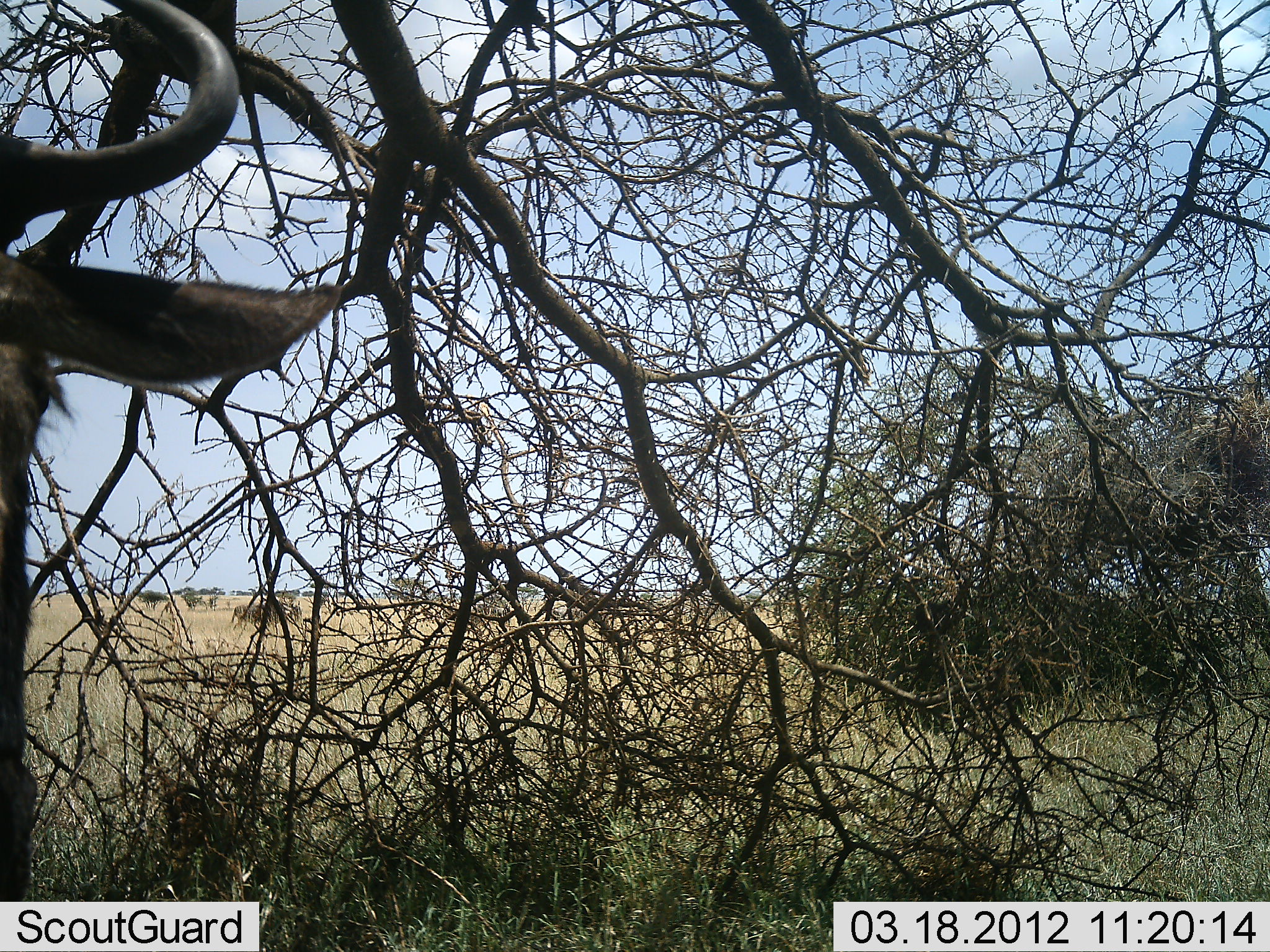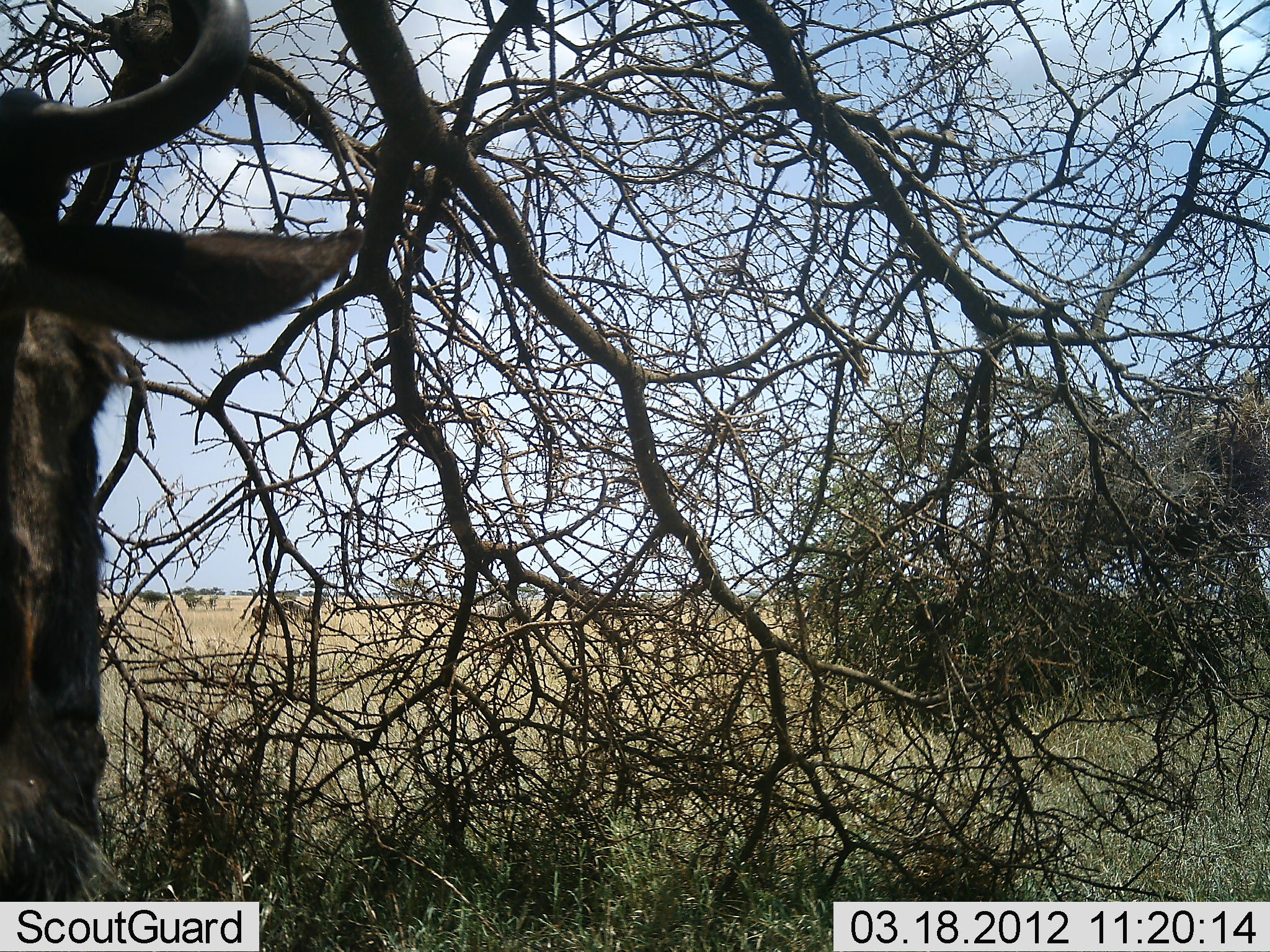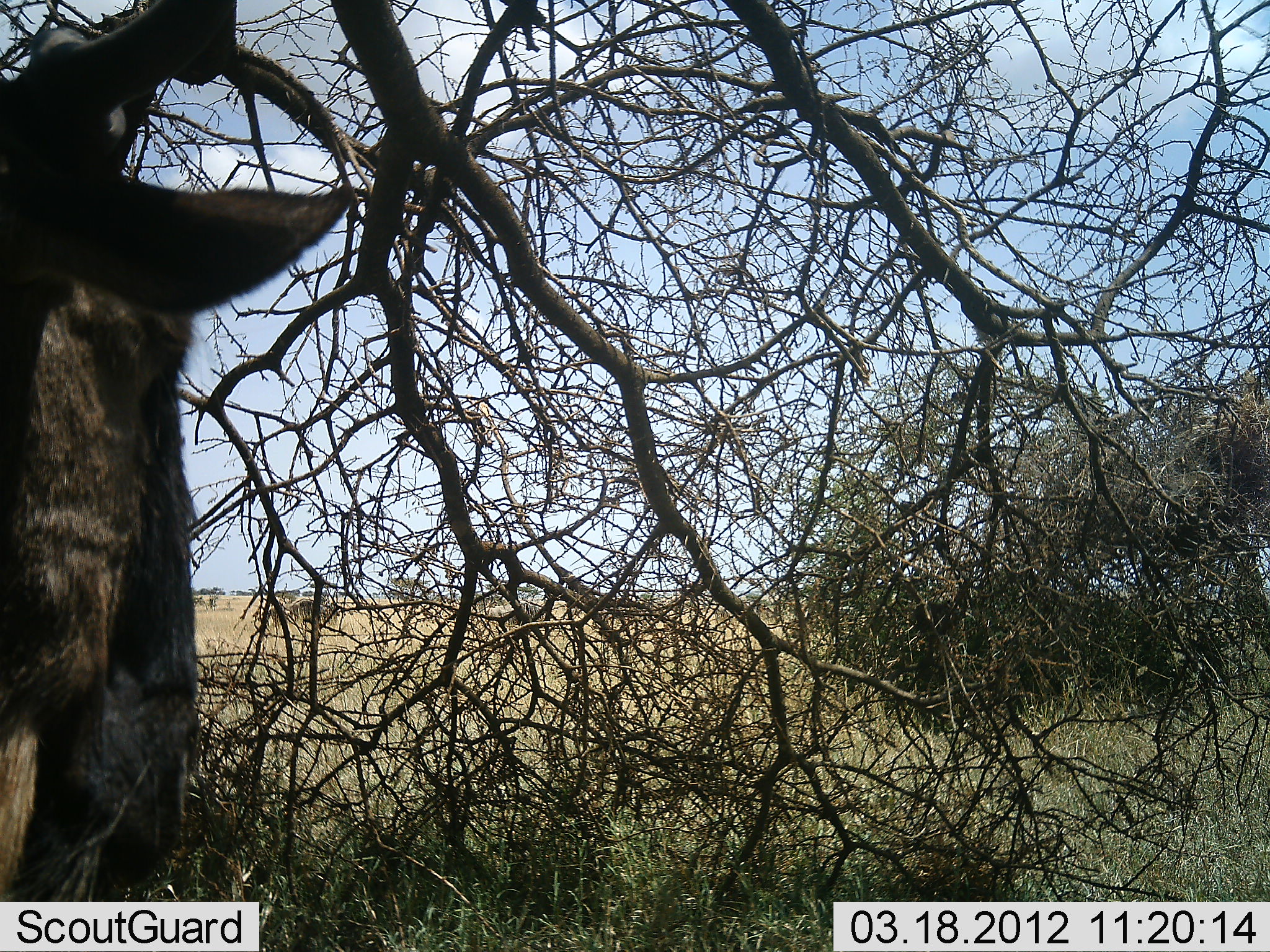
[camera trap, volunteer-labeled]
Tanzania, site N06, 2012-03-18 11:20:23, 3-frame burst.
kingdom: Animalia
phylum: Chordata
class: Mammalia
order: Artiodactyla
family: Bovidae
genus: Connochaetes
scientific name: Connochaetes taurinus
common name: blue wildebeest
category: wildebeest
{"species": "wildebeest (blue wildebeest) (Connochaetes taurinus)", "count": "5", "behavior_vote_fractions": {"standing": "85%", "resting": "0%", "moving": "60%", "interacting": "0%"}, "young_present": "0%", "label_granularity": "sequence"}